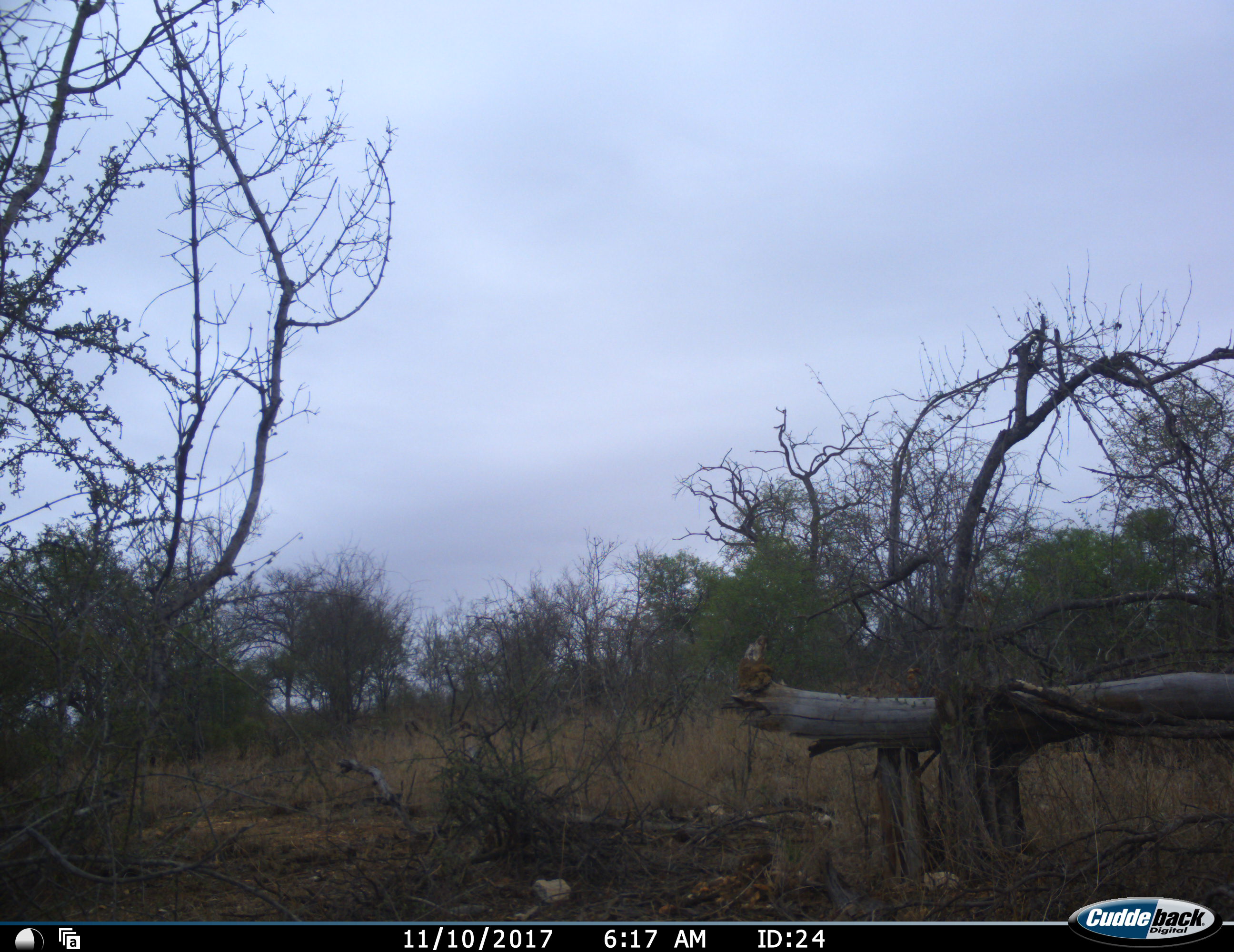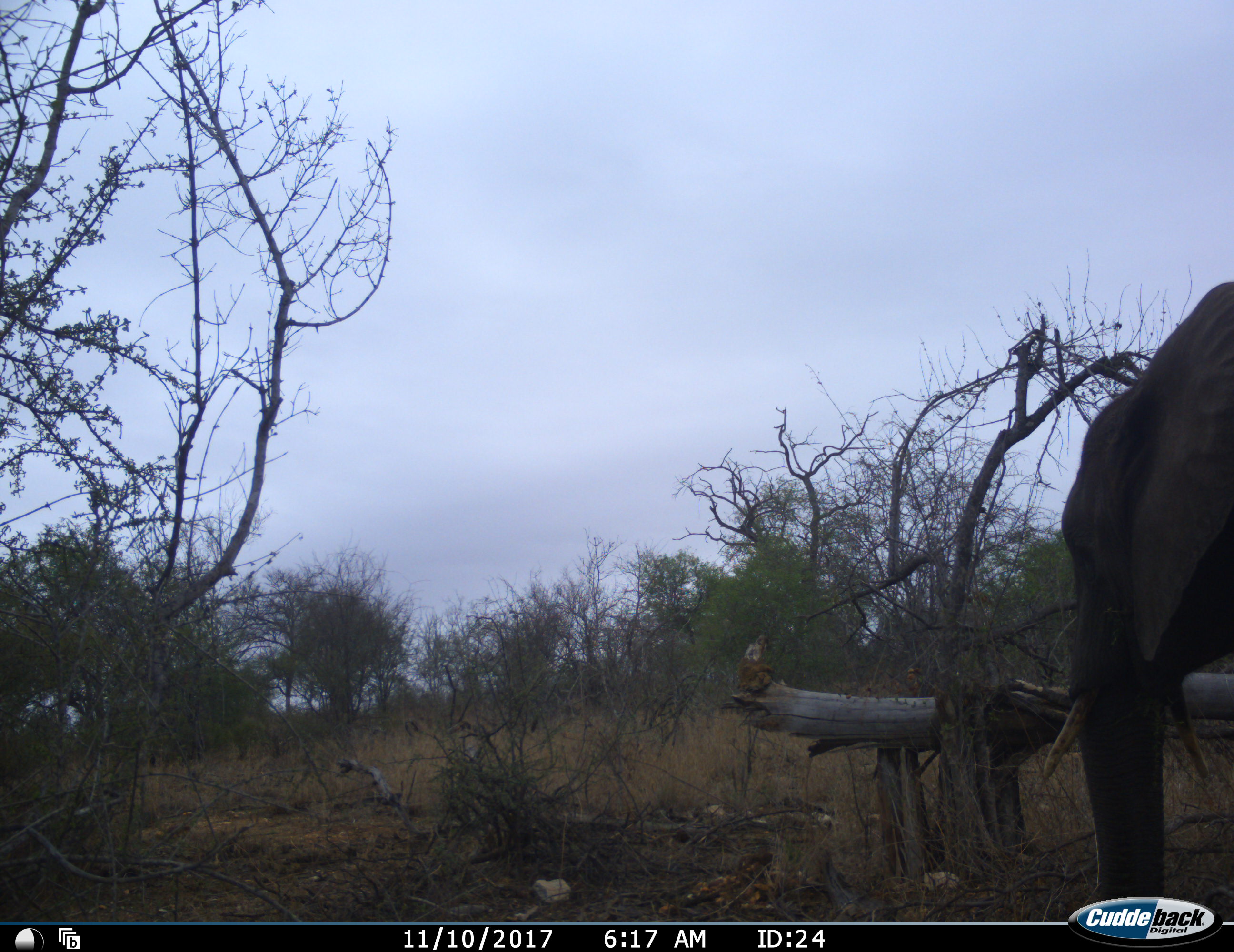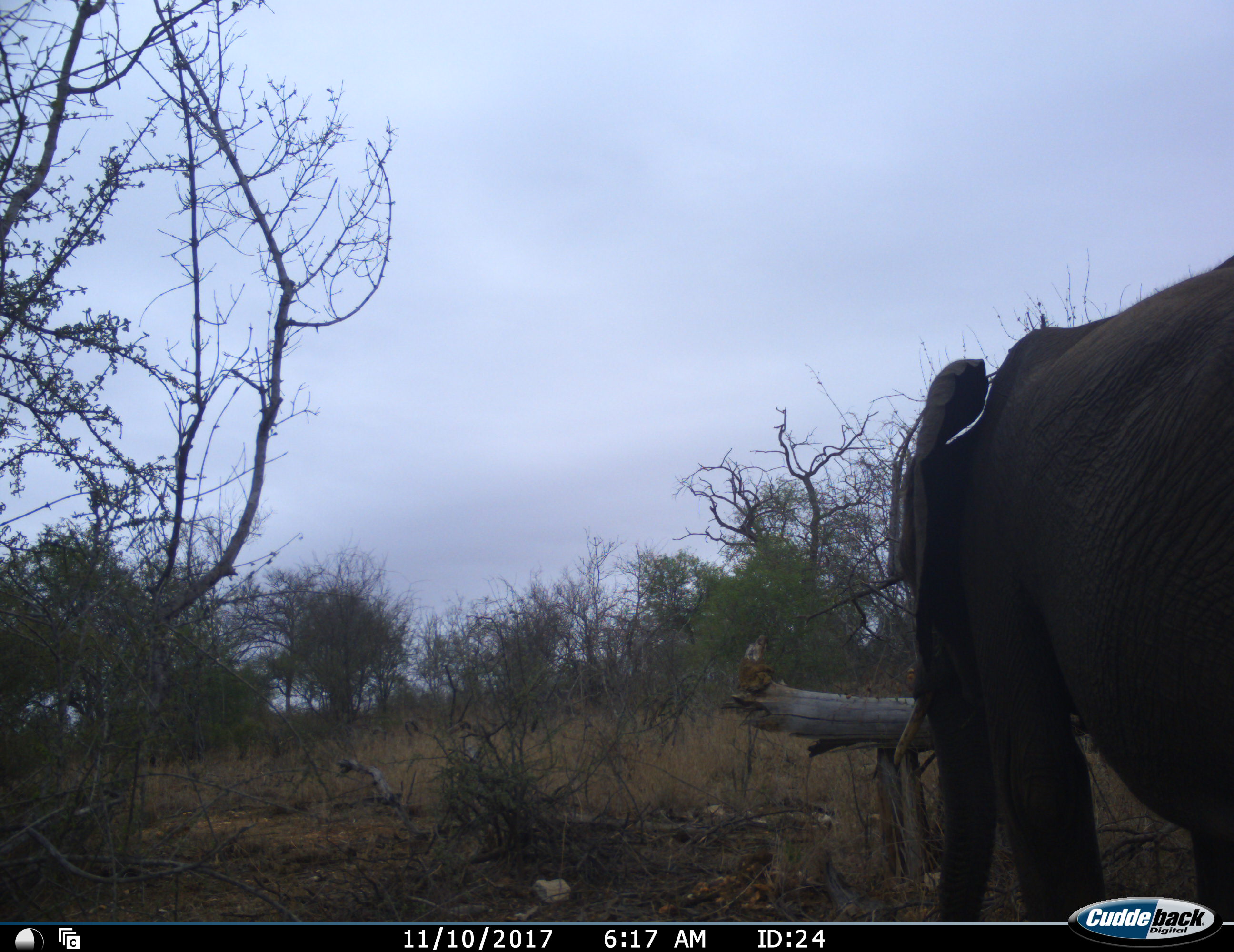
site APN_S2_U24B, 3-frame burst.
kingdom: Animalia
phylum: Chordata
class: Mammalia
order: Proboscidea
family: Elephantidae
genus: Loxodonta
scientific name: Loxodonta africana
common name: african bush elephant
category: elephant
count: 1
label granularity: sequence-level